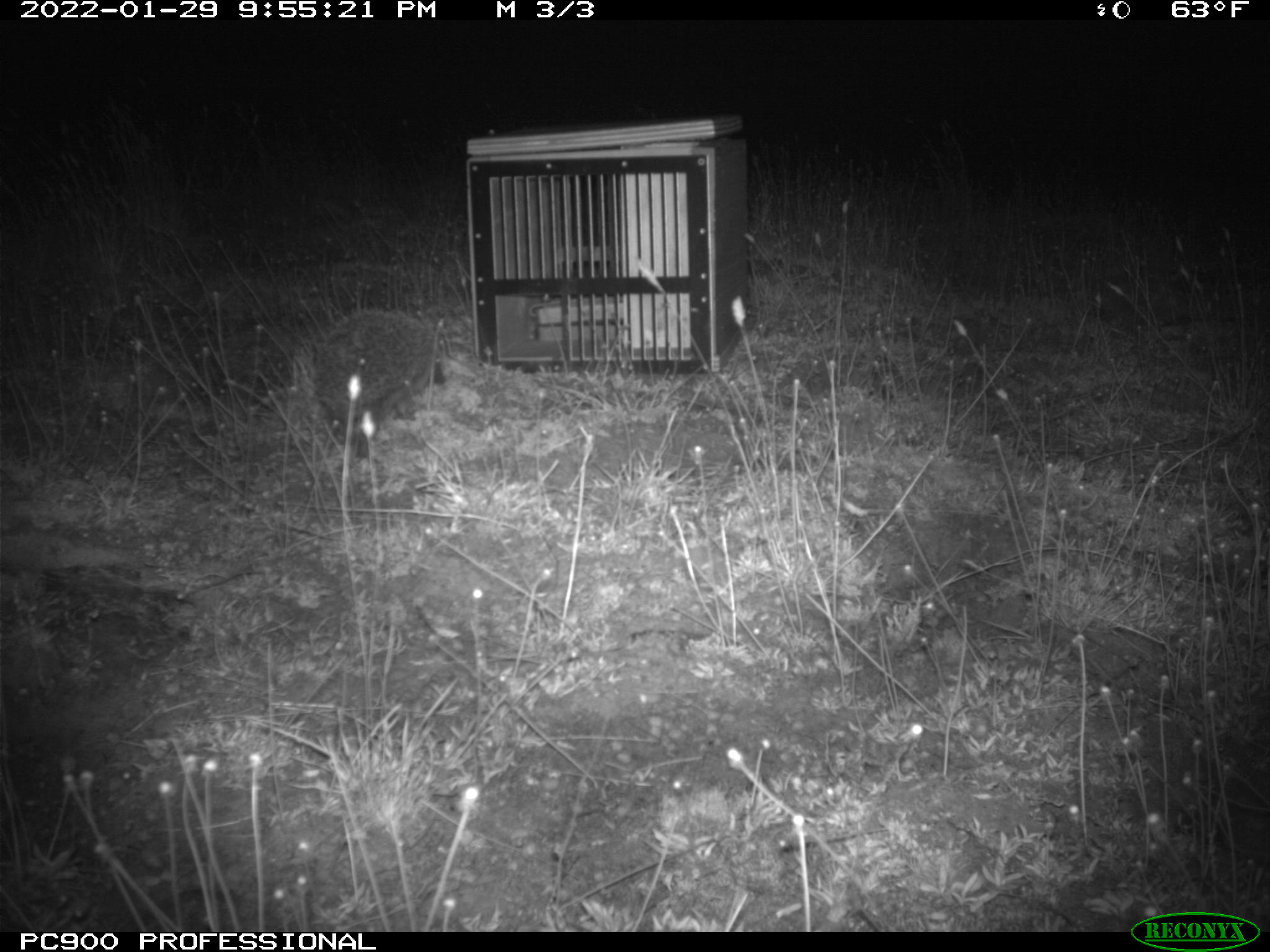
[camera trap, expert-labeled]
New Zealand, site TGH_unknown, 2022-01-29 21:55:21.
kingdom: Animalia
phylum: Chordata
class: Mammalia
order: Eulipotyphla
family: Erinaceidae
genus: Erinaceus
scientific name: Erinaceus europaeus europaeus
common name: european hedgehog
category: hedgehog